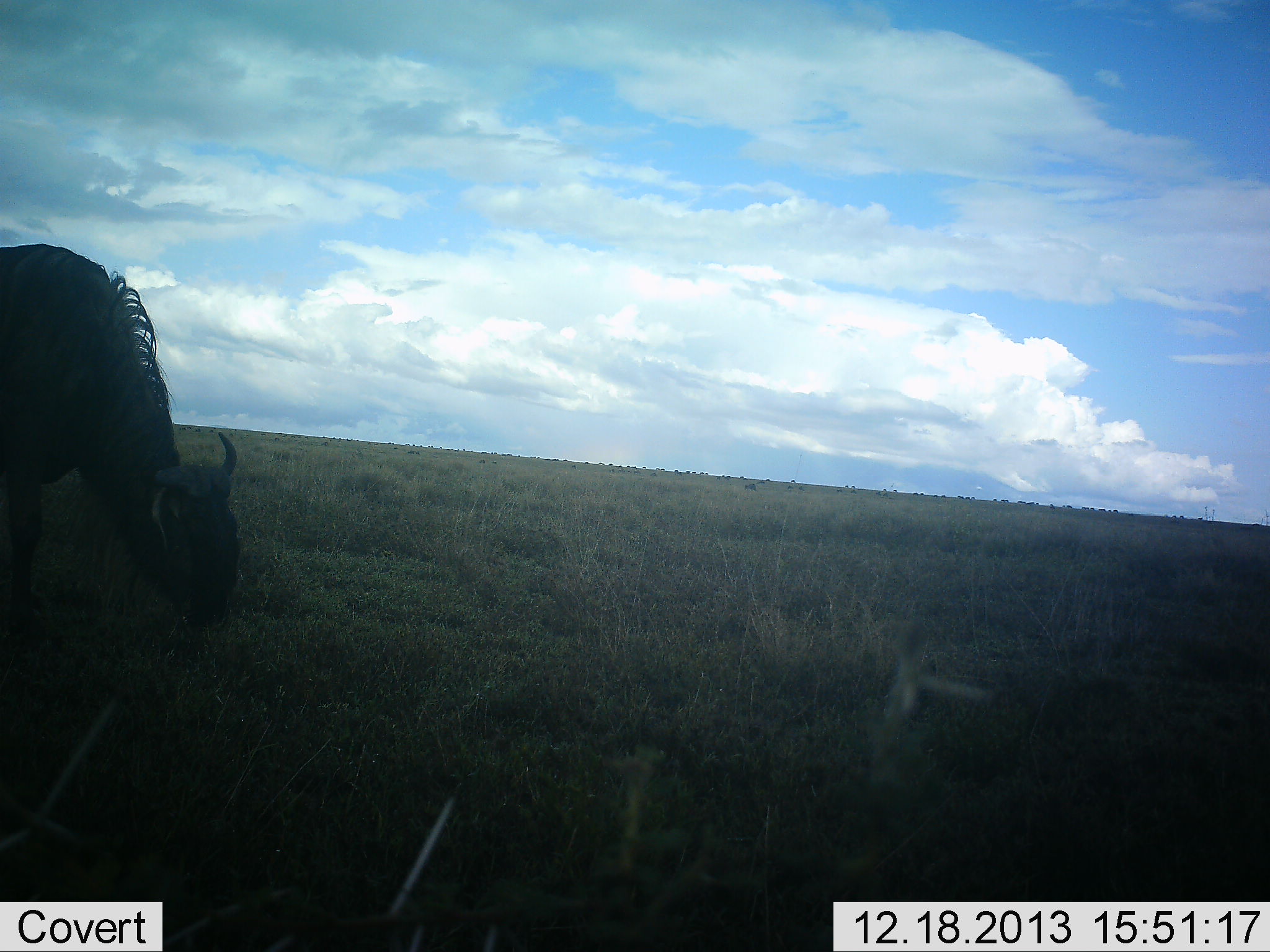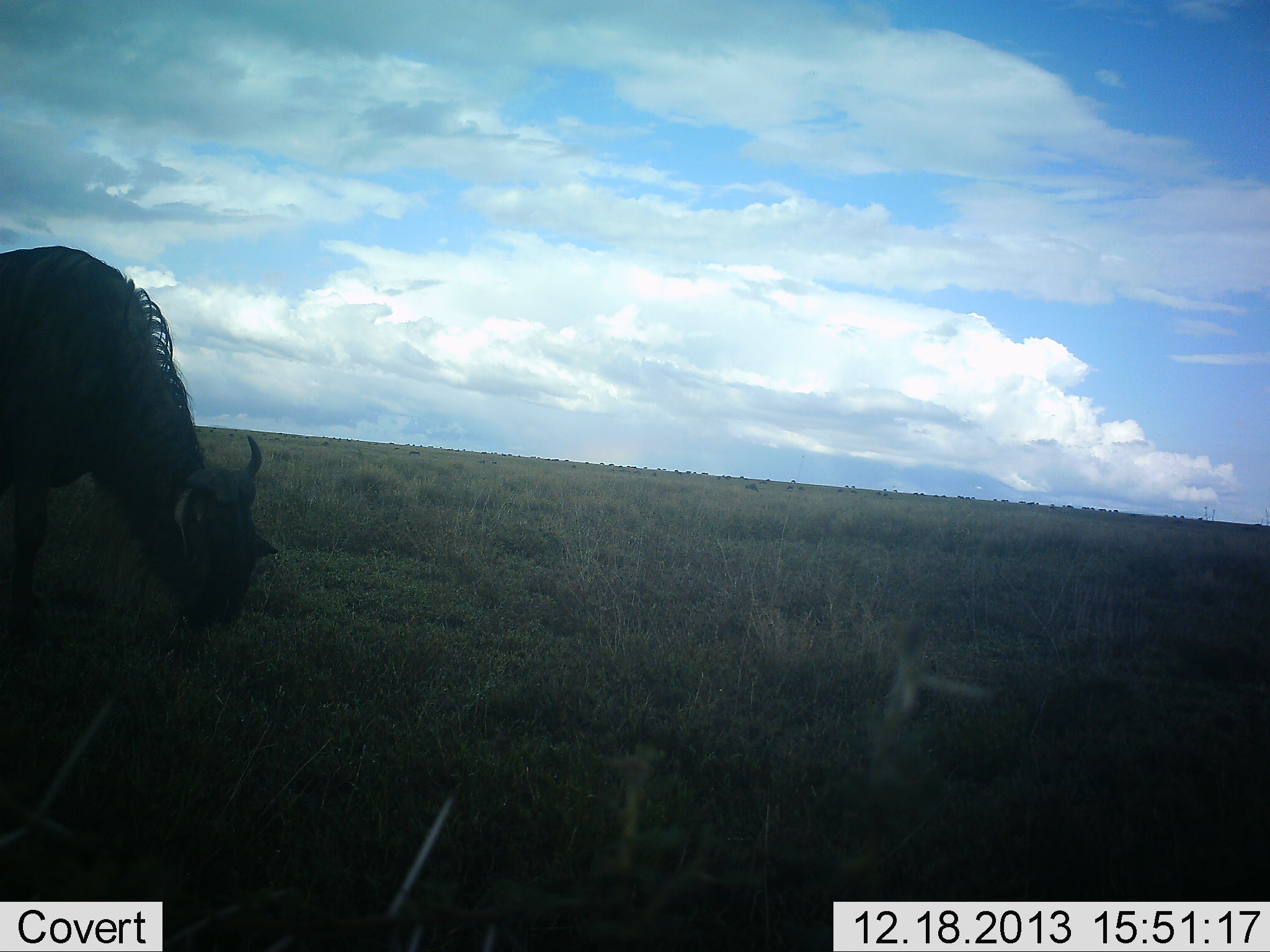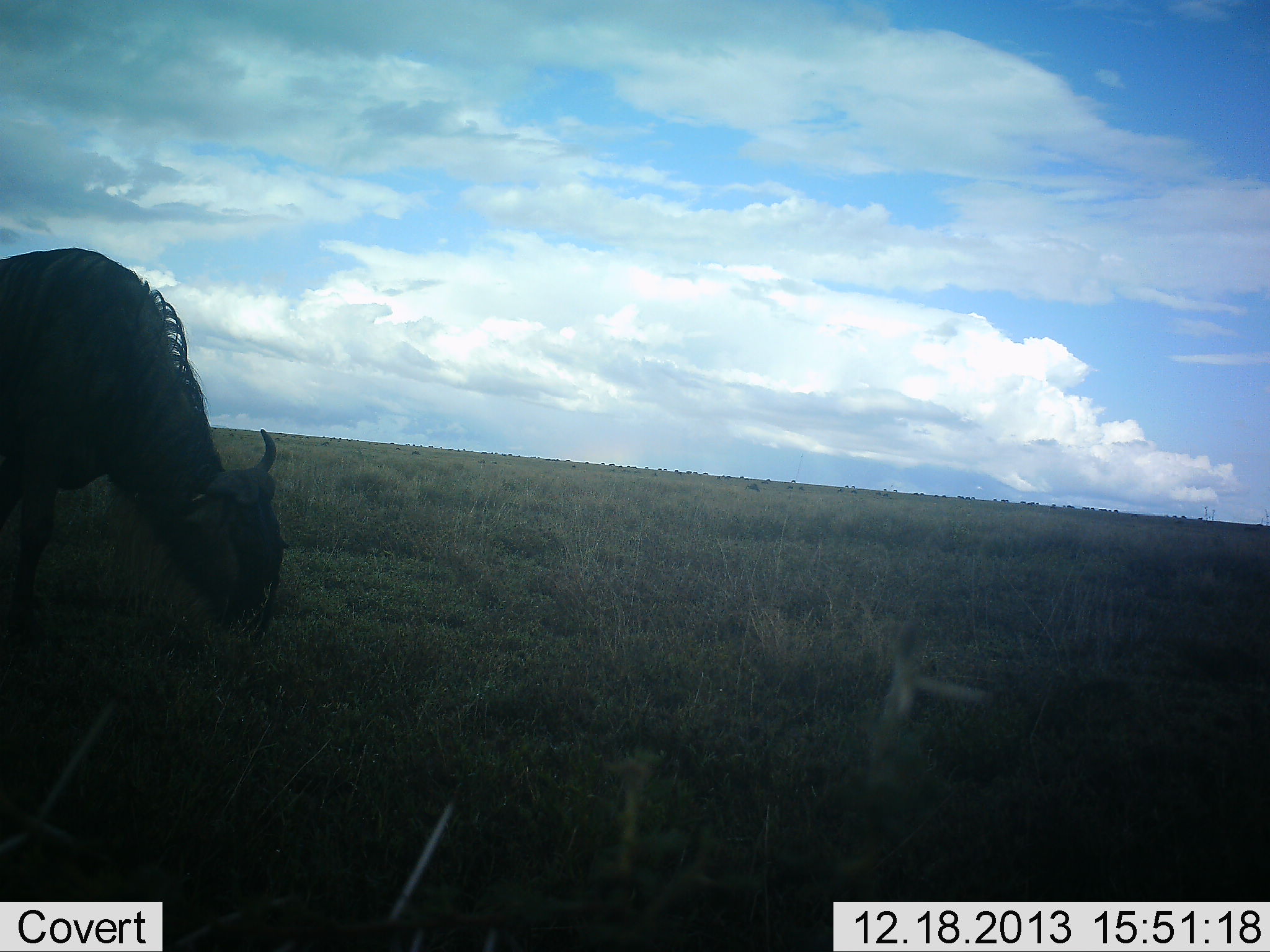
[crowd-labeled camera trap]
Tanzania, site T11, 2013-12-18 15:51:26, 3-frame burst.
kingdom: Animalia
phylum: Chordata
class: Mammalia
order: Artiodactyla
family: Bovidae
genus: Connochaetes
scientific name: Connochaetes taurinus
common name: blue wildebeest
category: wildebeest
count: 1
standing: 40%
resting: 0%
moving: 10%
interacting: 0%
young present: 0%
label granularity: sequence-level